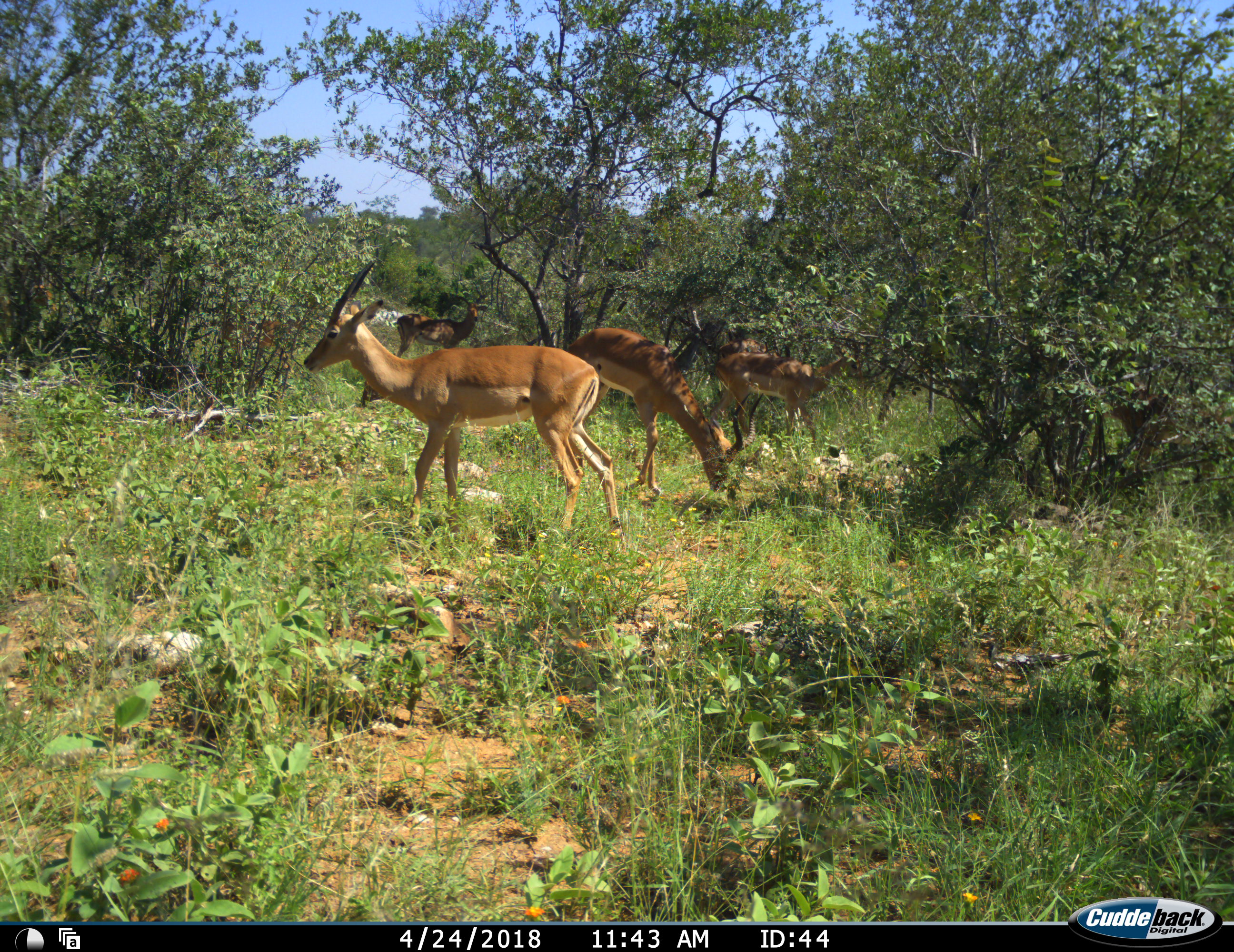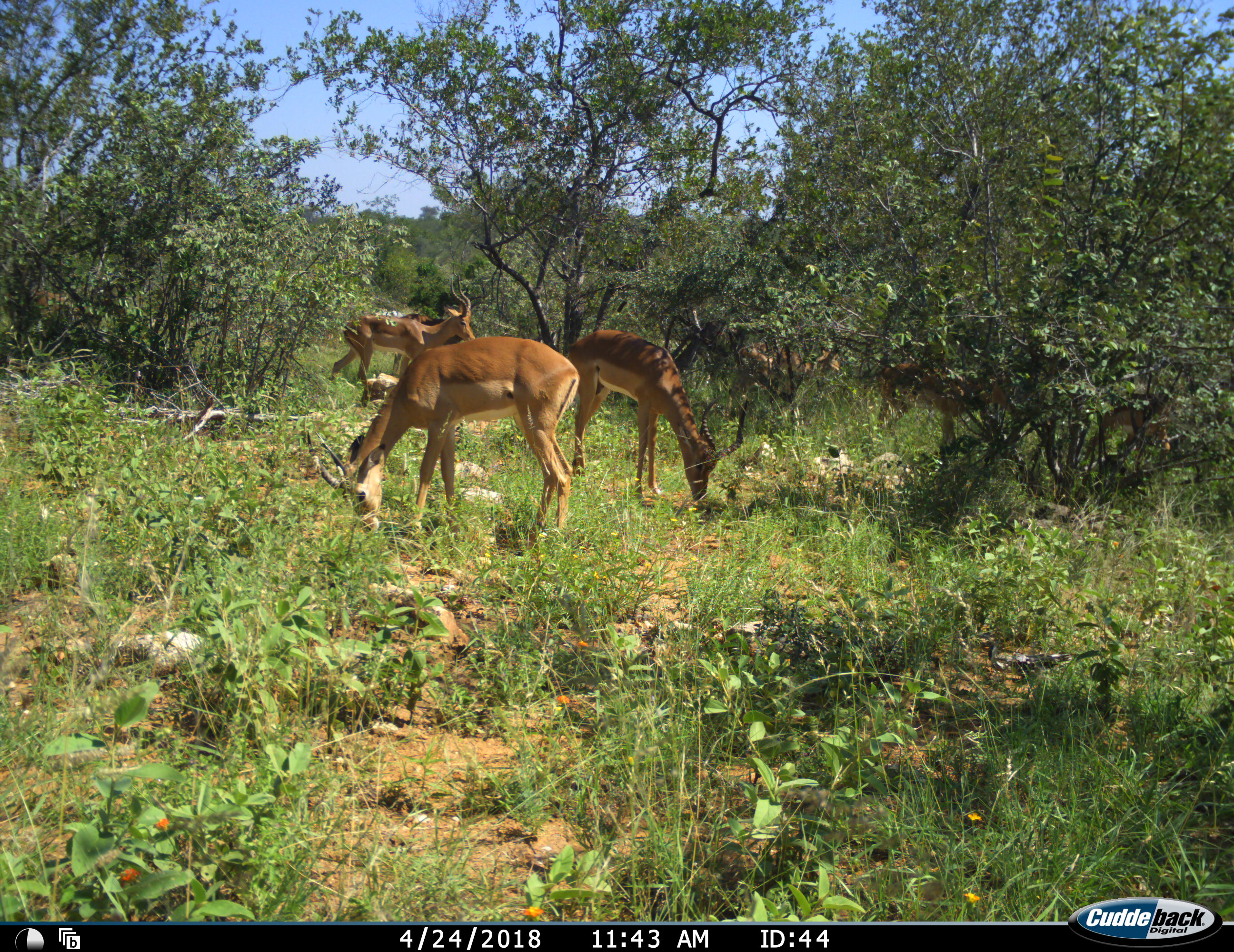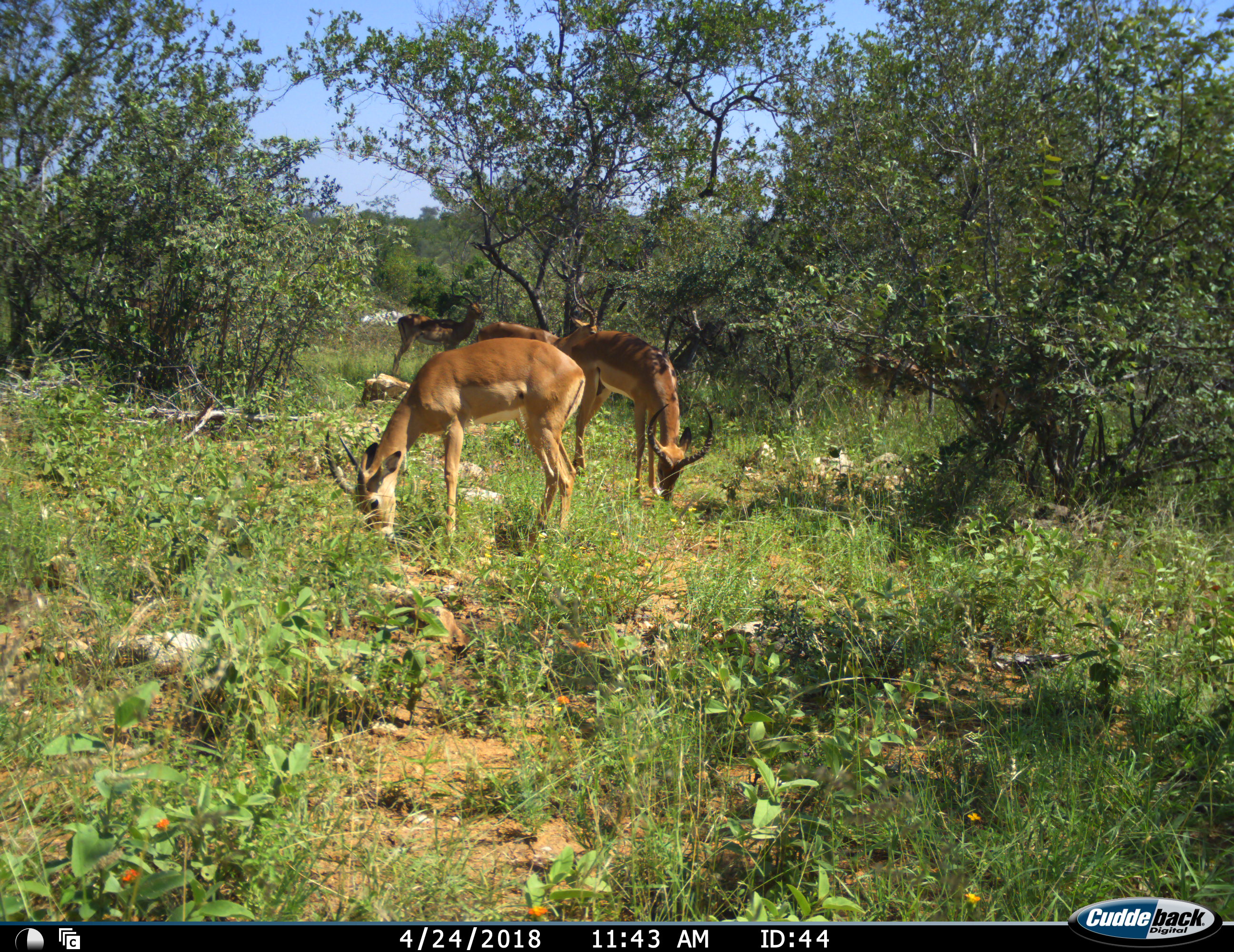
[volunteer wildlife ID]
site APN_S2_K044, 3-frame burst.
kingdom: Animalia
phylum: Chordata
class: Mammalia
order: Artiodactyla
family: Bovidae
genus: Aepyceros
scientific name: Aepyceros melampus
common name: impala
Impala (Aepyceros melampus), count 5. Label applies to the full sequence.